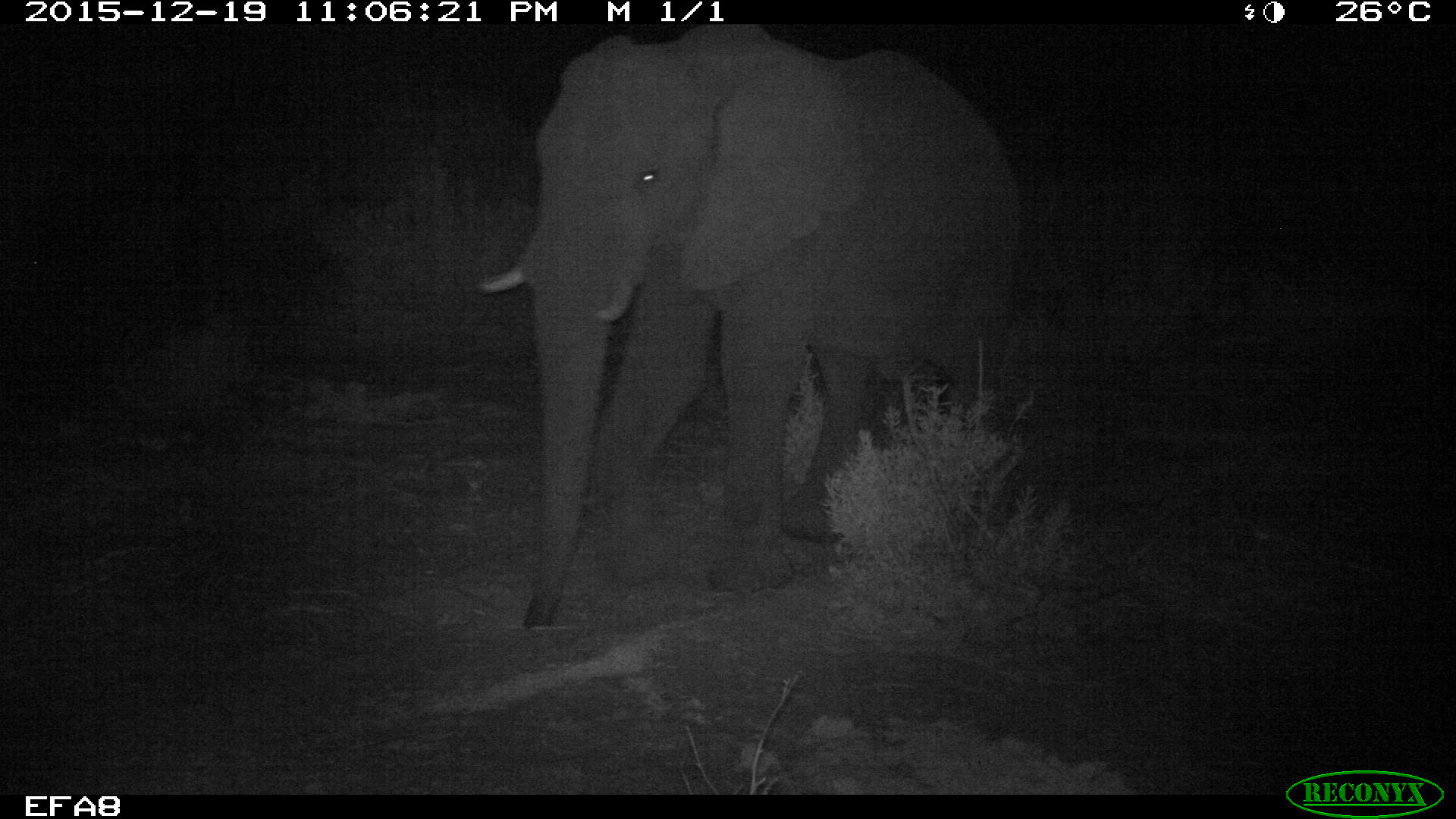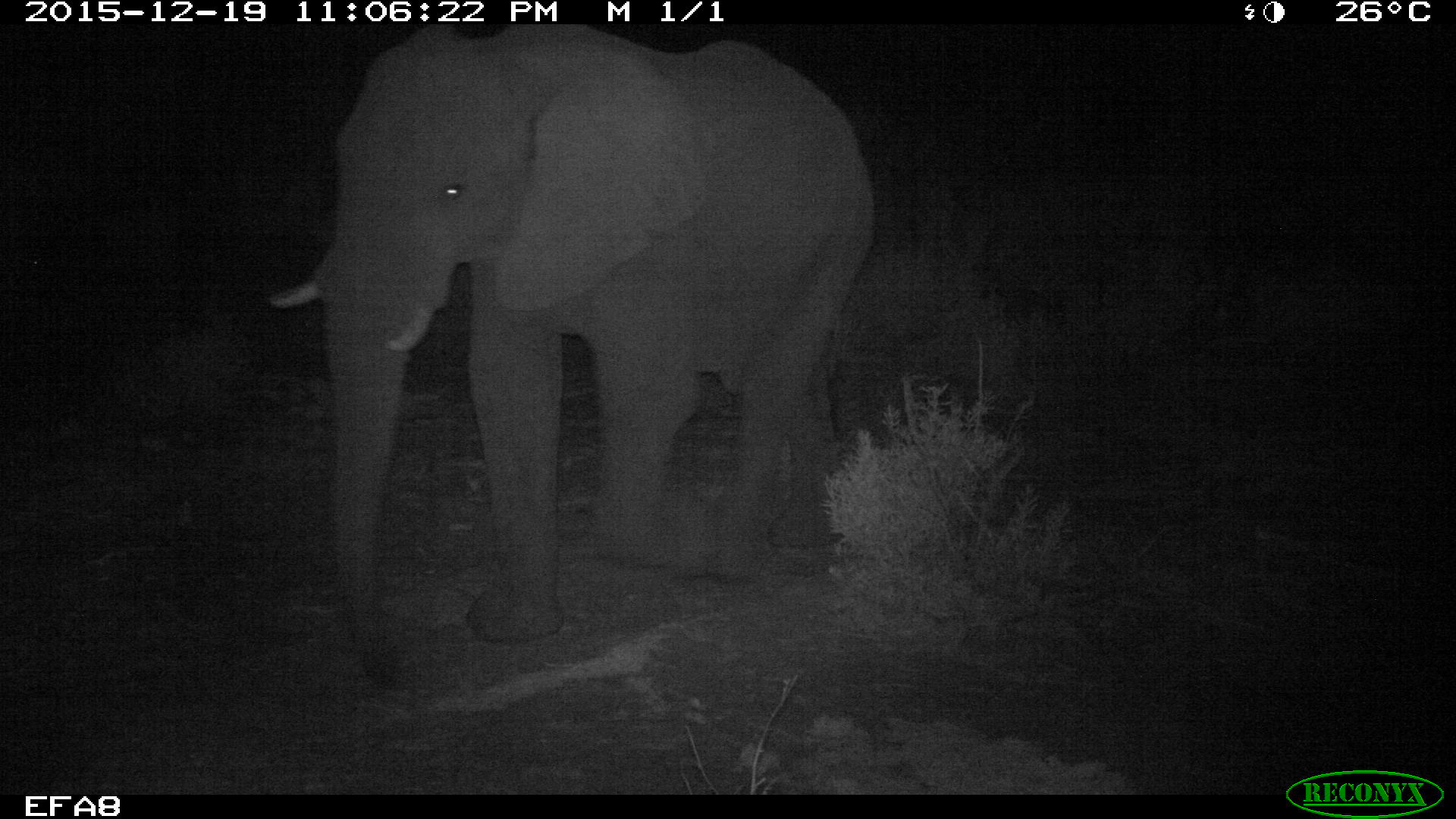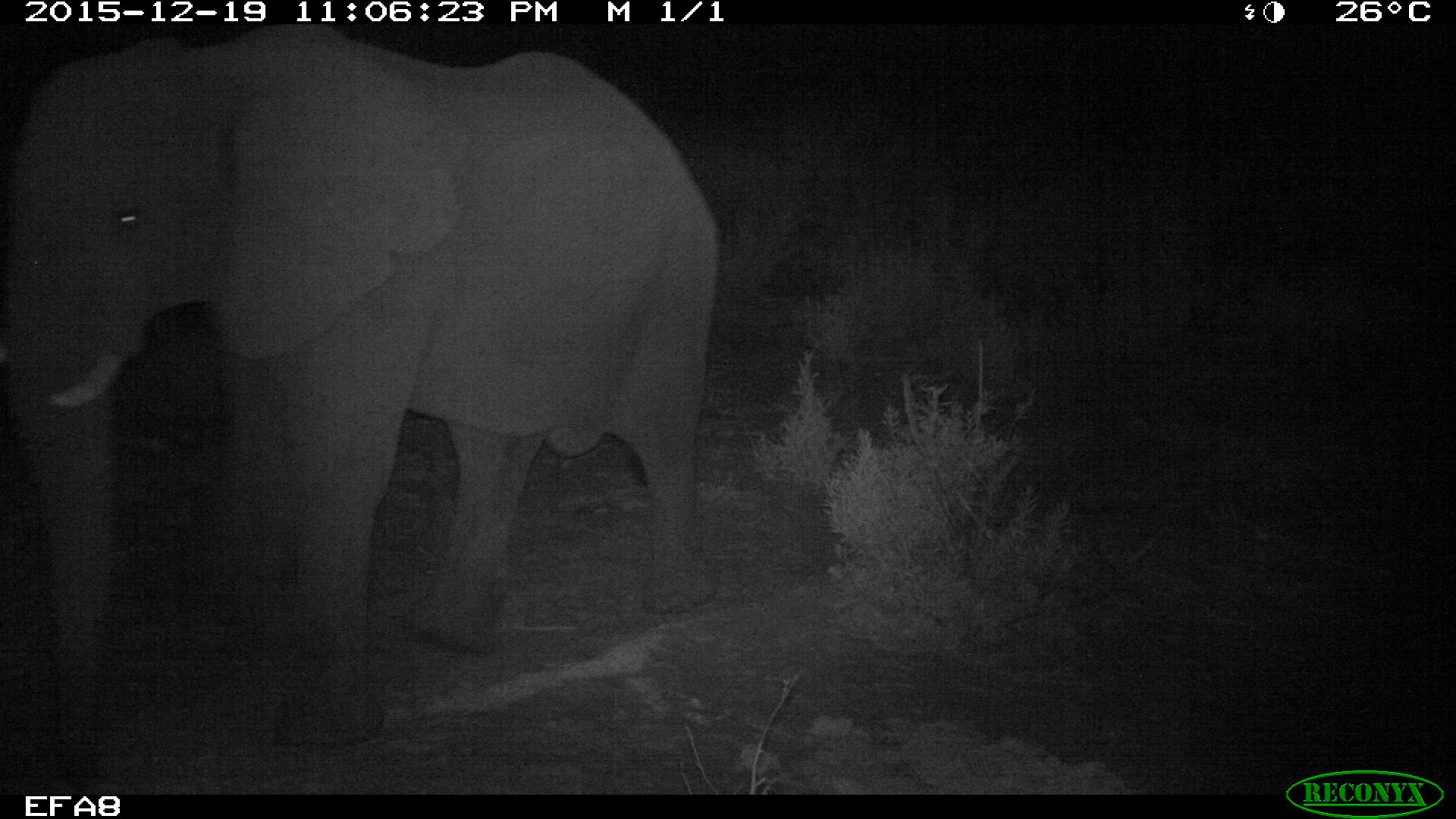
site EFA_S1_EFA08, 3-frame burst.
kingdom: Animalia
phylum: Chordata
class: Mammalia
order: Proboscidea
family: Elephantidae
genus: Loxodonta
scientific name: Loxodonta africana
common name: african bush elephant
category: elephant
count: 1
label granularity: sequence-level